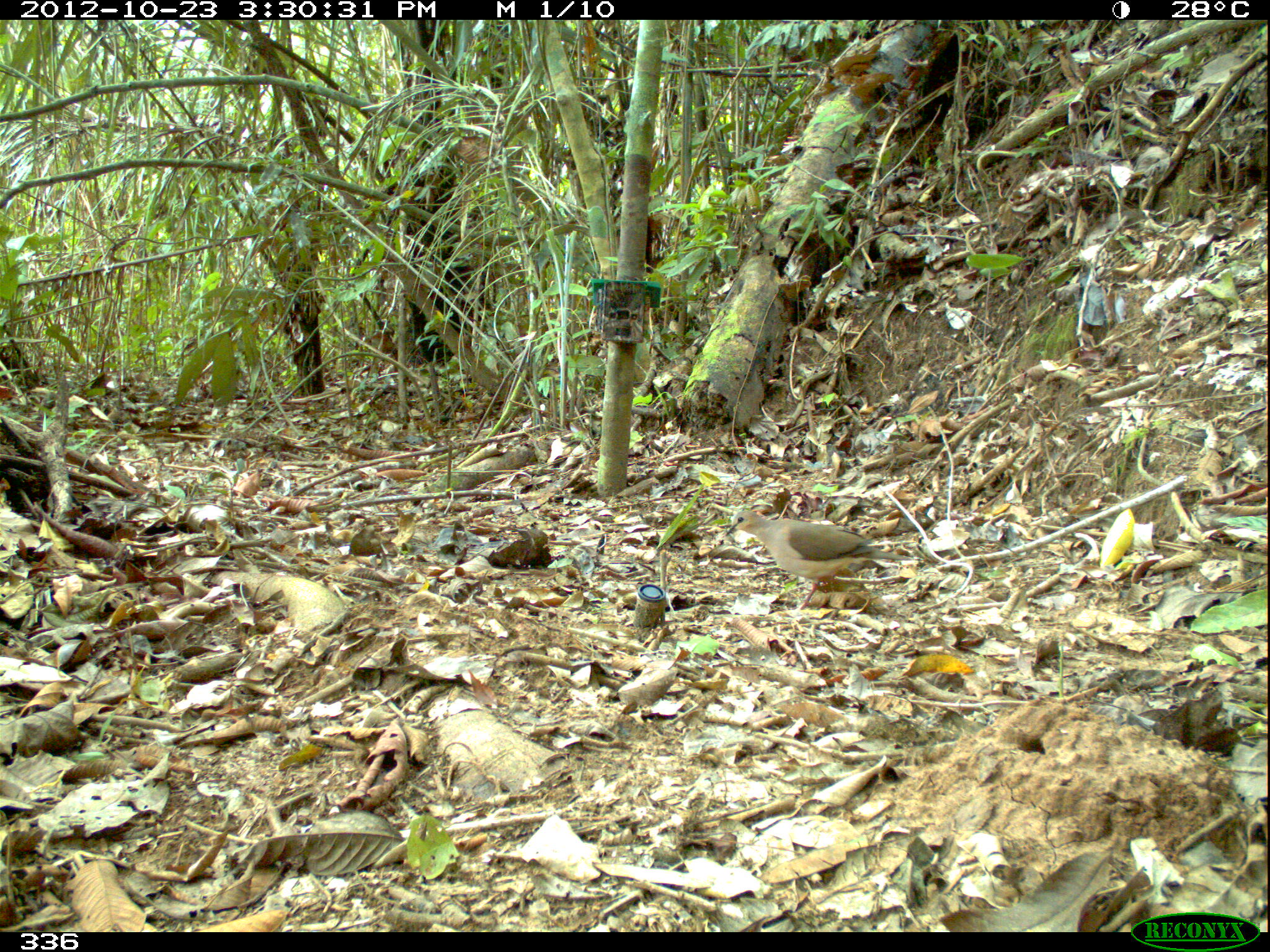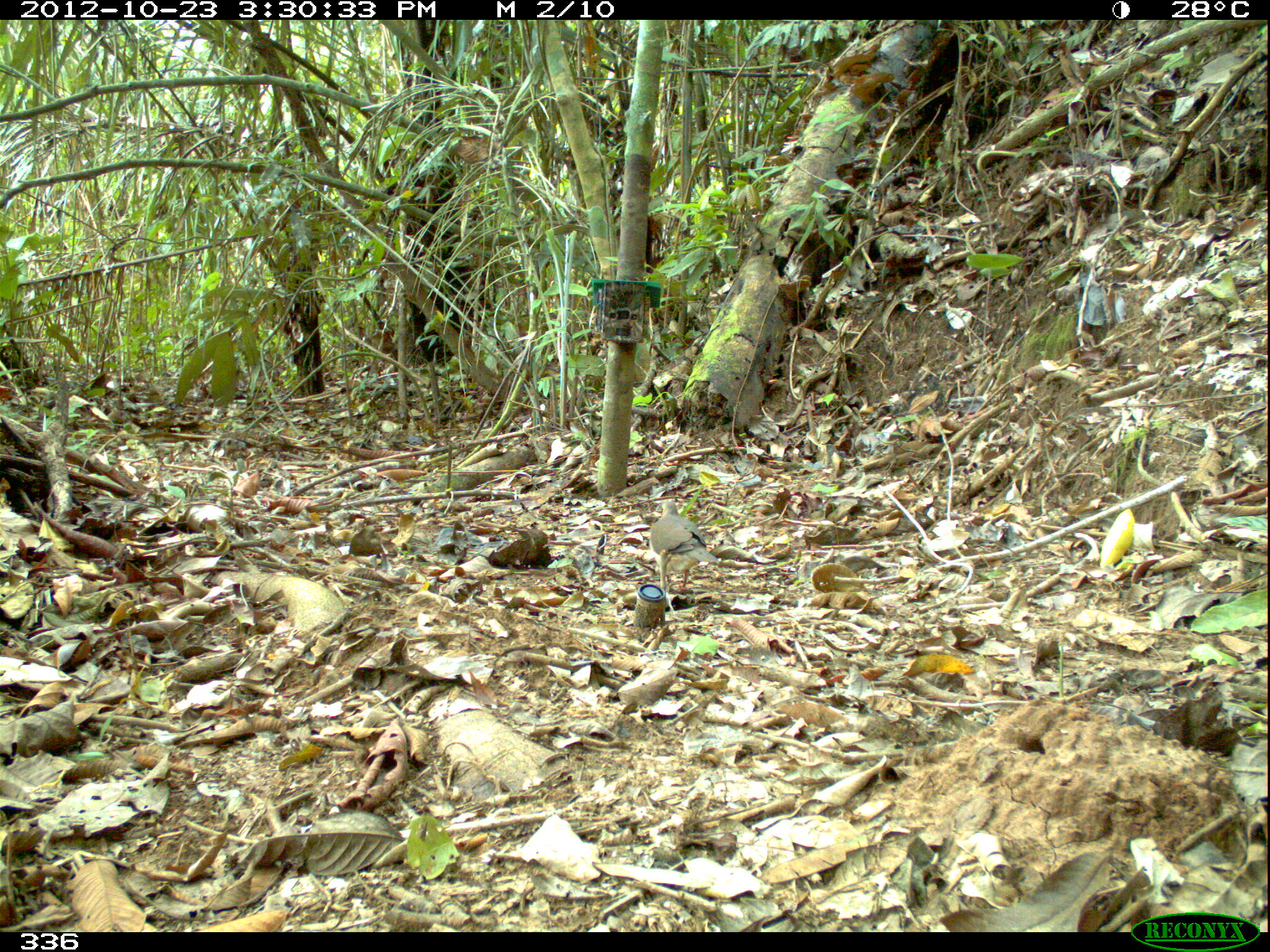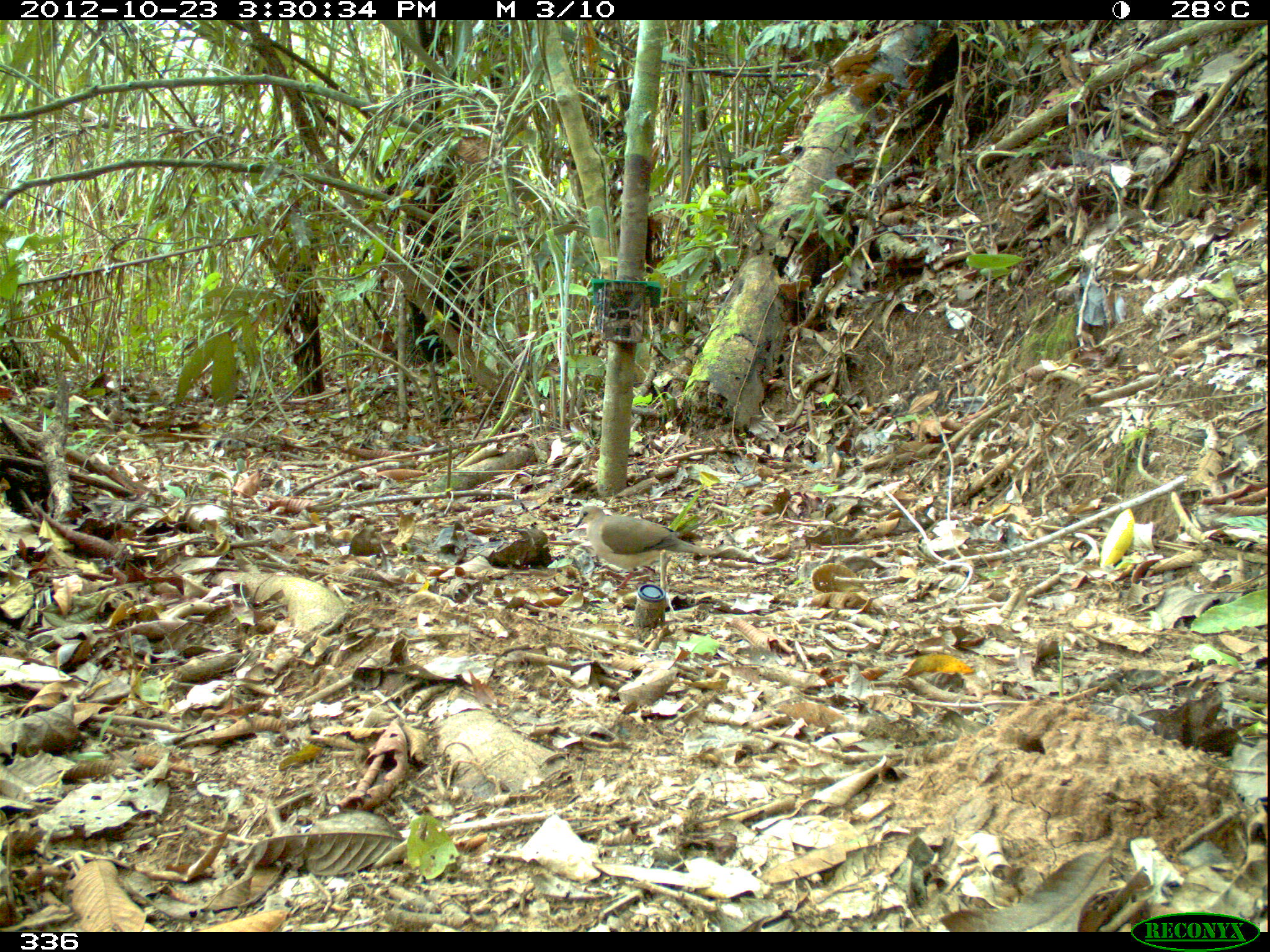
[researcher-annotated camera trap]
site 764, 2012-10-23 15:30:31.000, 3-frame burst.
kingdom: Animalia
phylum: Chordata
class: Aves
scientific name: Aves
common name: bird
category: unknown bird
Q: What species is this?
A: Unknown bird (bird) (Aves).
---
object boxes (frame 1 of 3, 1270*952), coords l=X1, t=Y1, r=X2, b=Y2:
unknown bird: l=722, t=508, r=921, b=612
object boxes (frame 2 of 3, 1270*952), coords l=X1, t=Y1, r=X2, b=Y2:
unknown bird: l=648, t=500, r=719, b=592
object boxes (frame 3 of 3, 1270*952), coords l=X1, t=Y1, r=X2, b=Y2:
unknown bird: l=573, t=505, r=715, b=589